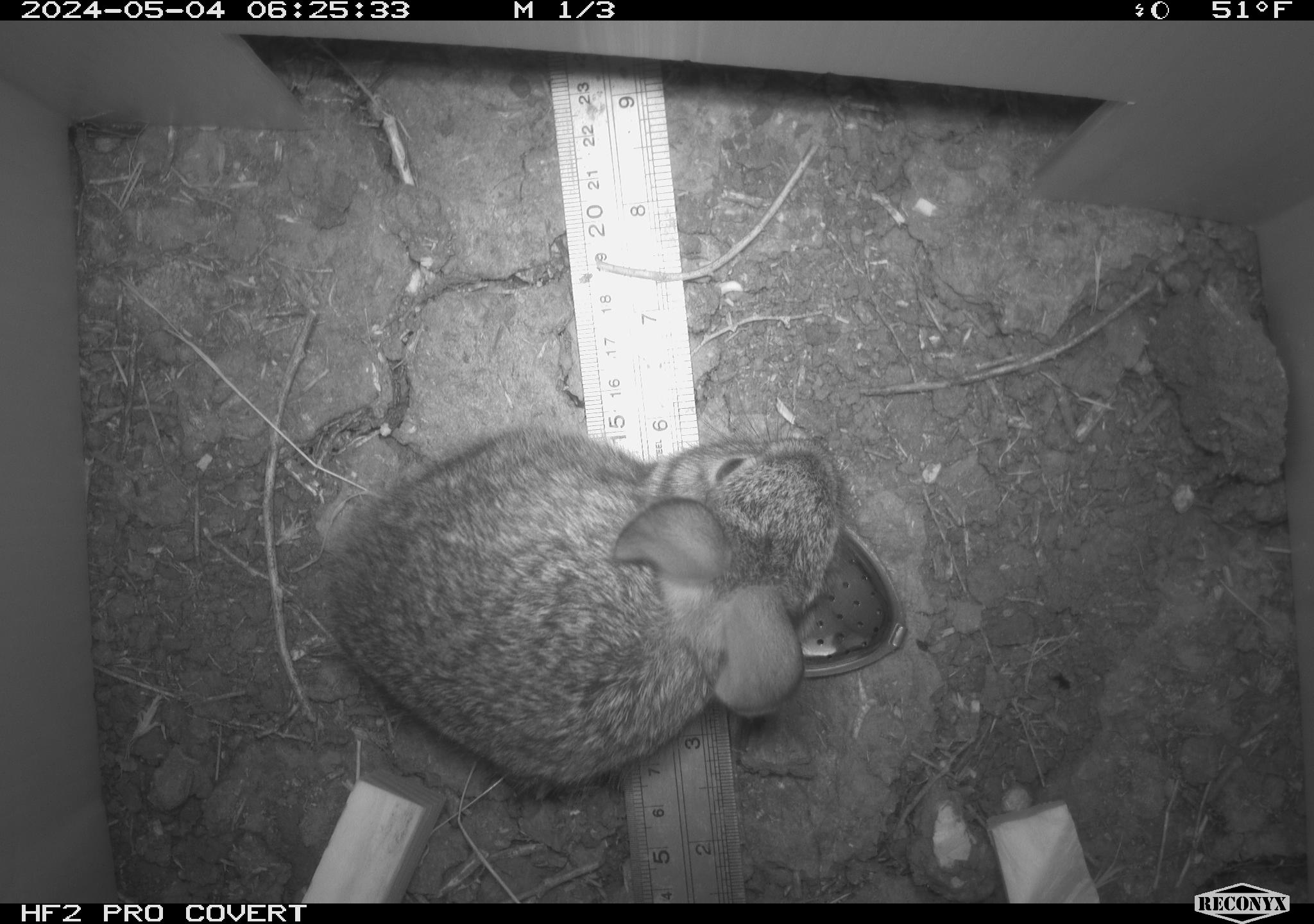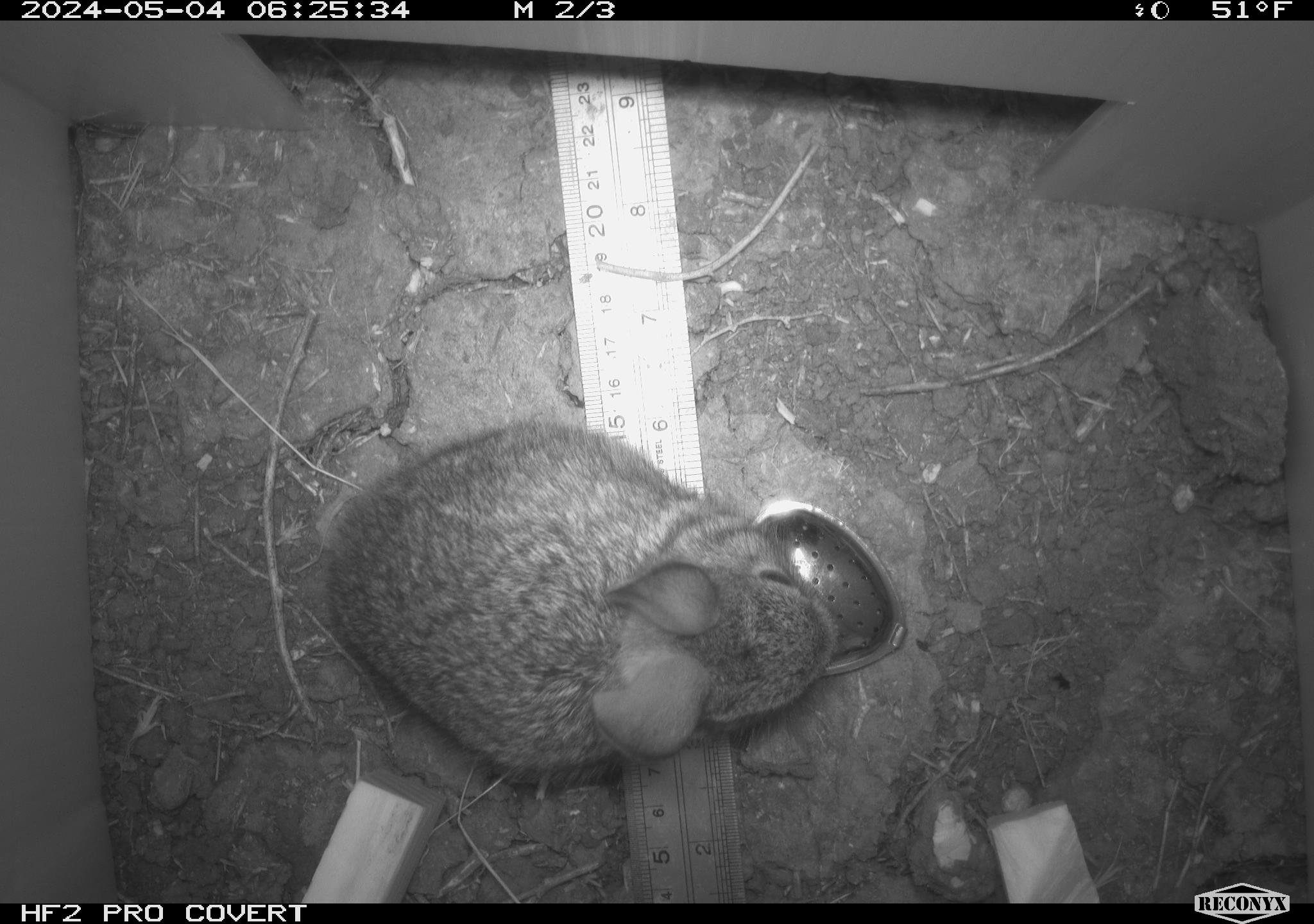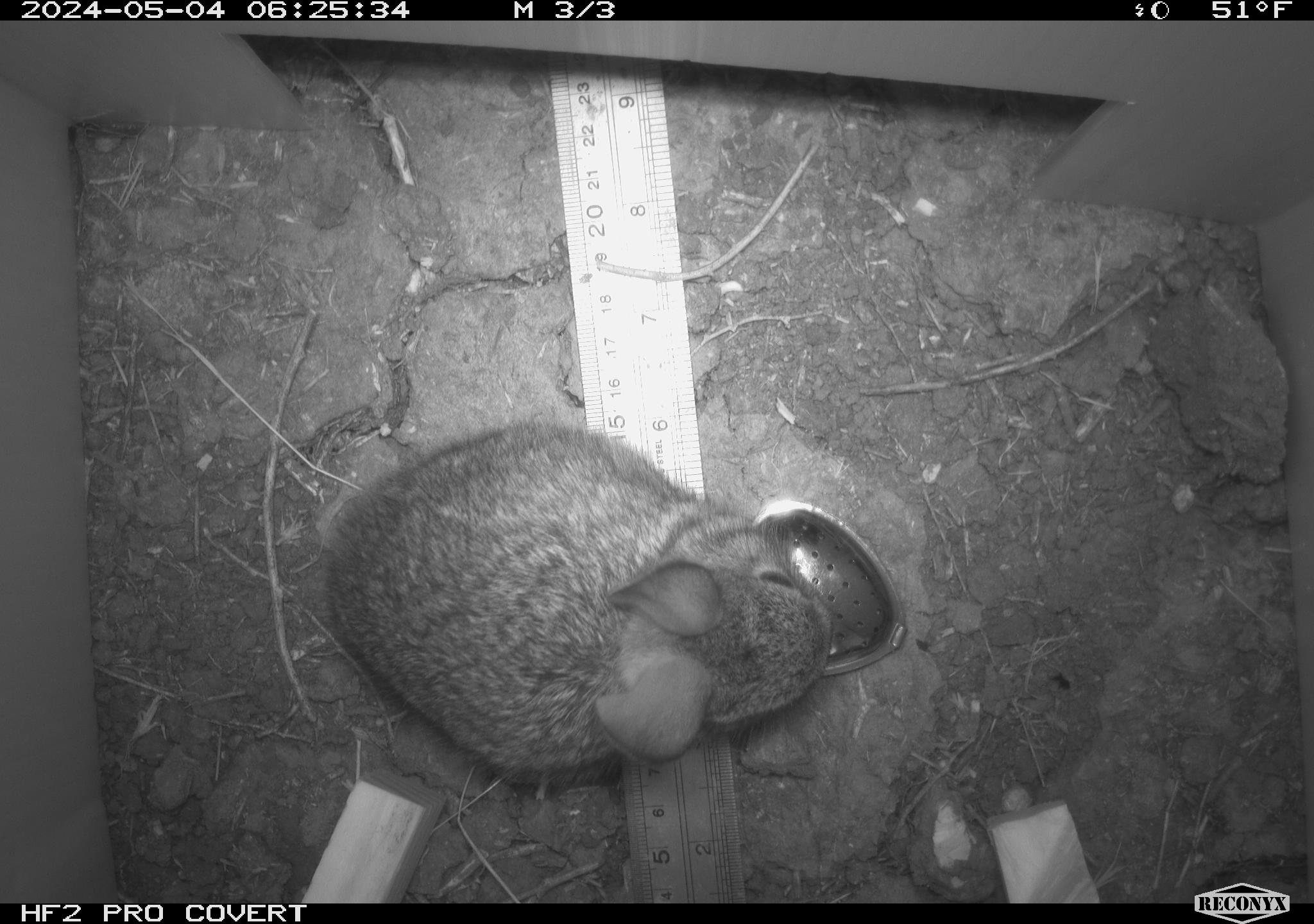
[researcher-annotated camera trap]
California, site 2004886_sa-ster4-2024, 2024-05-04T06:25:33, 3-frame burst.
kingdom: Animalia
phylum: Chordata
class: Mammalia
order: Lagomorpha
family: Leporidae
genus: Sylvilagus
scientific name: Sylvilagus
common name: cottontail rabbits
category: sylvilagus species